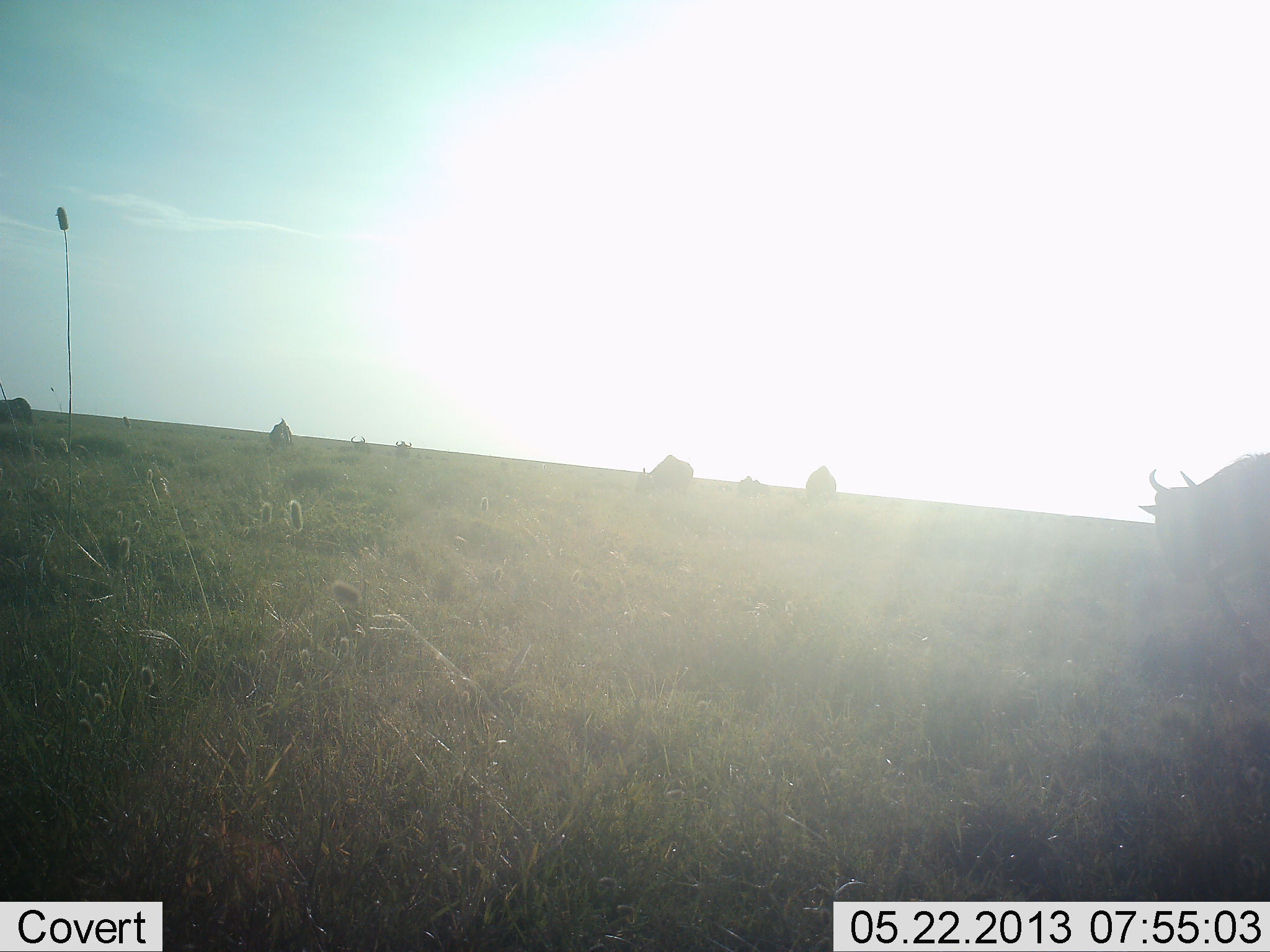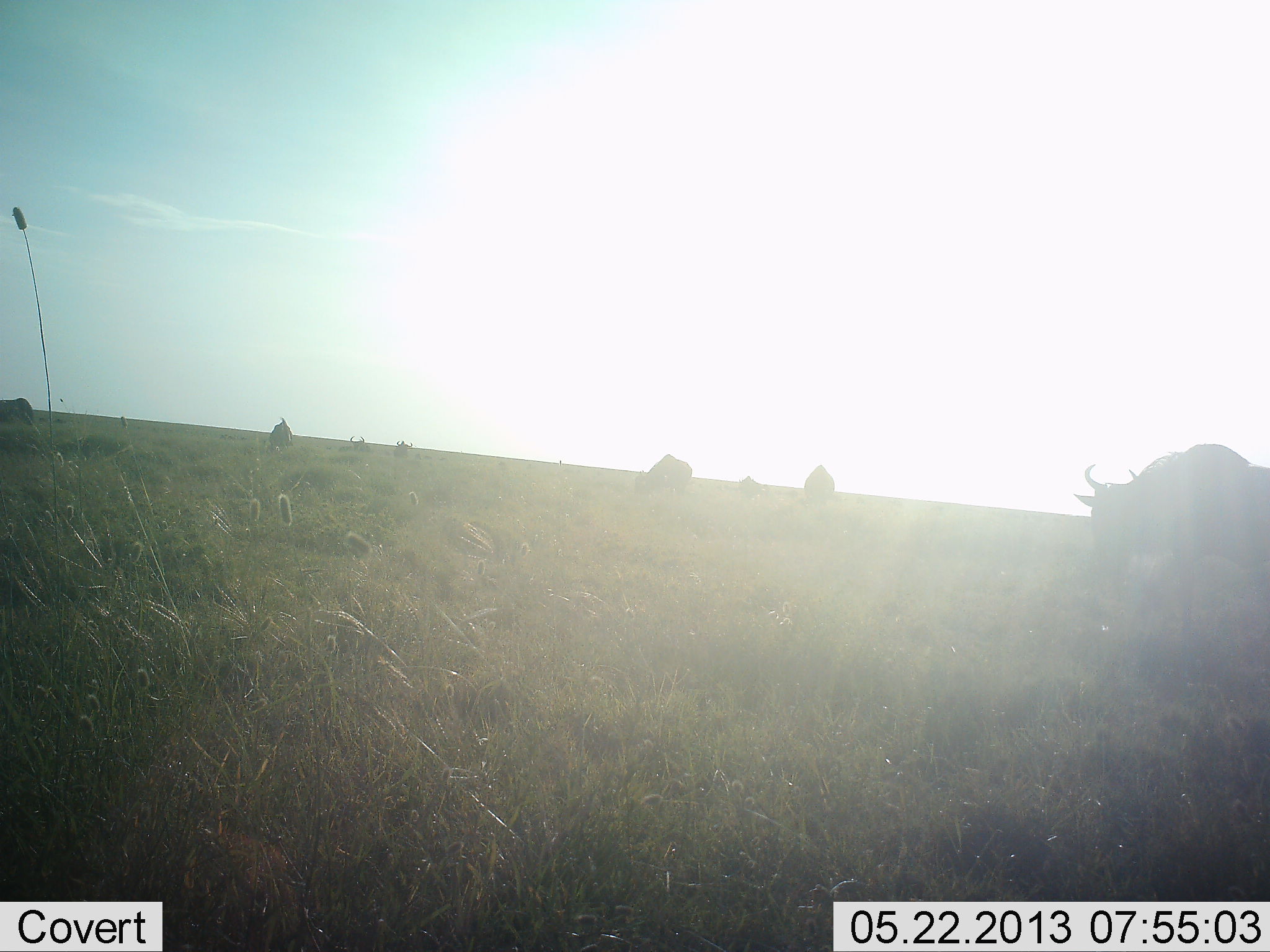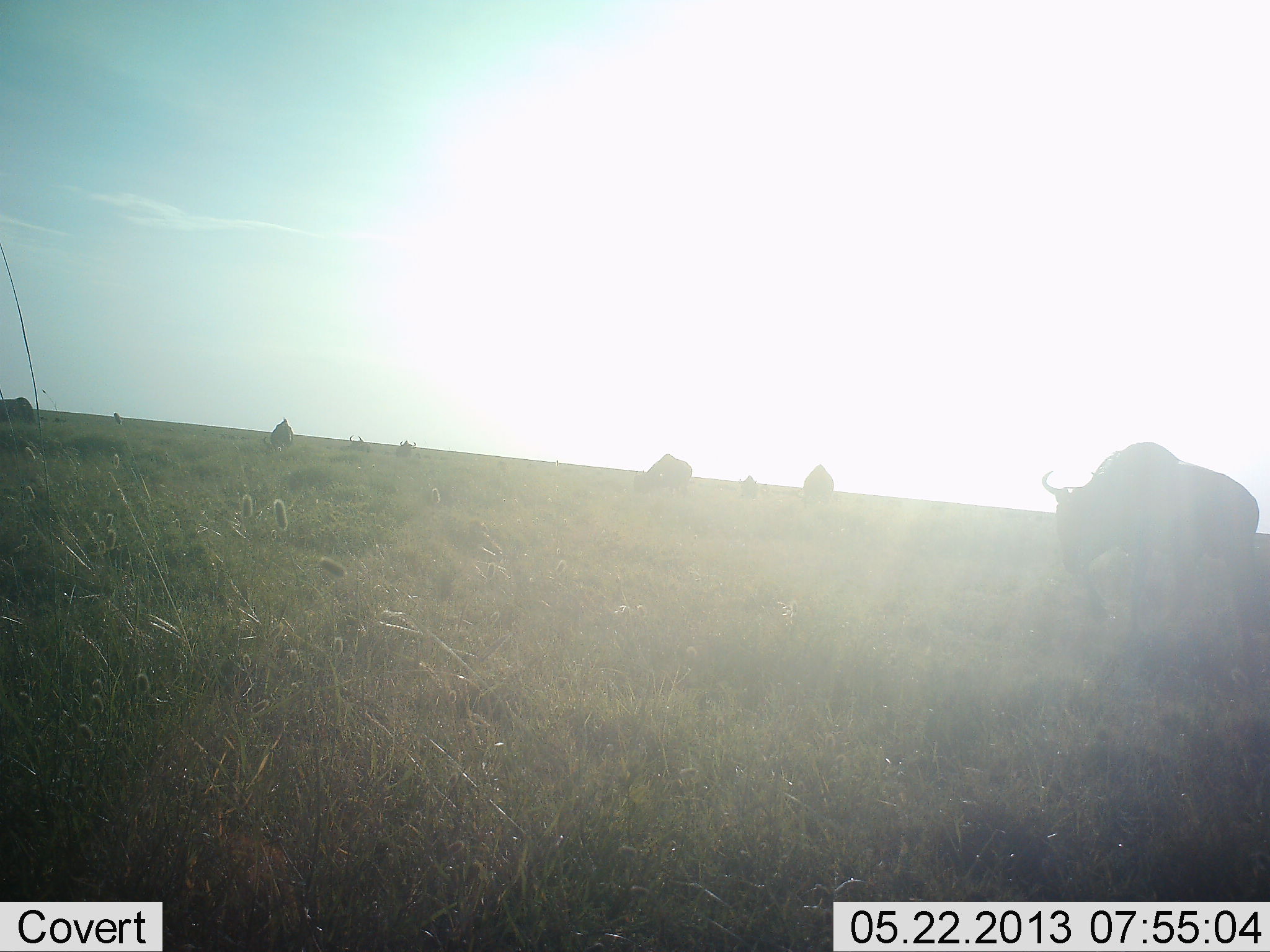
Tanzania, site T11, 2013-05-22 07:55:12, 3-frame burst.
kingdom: Animalia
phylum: Chordata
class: Mammalia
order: Artiodactyla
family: Bovidae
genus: Connochaetes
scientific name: Connochaetes taurinus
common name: blue wildebeest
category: wildebeest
Wildebeest (blue wildebeest) (Connochaetes taurinus), count 6. Behavior (volunteer vote fractions): standing 21%, resting 0%, moving 64%, interacting 0%. Young present (vote fraction): 7%. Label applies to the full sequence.